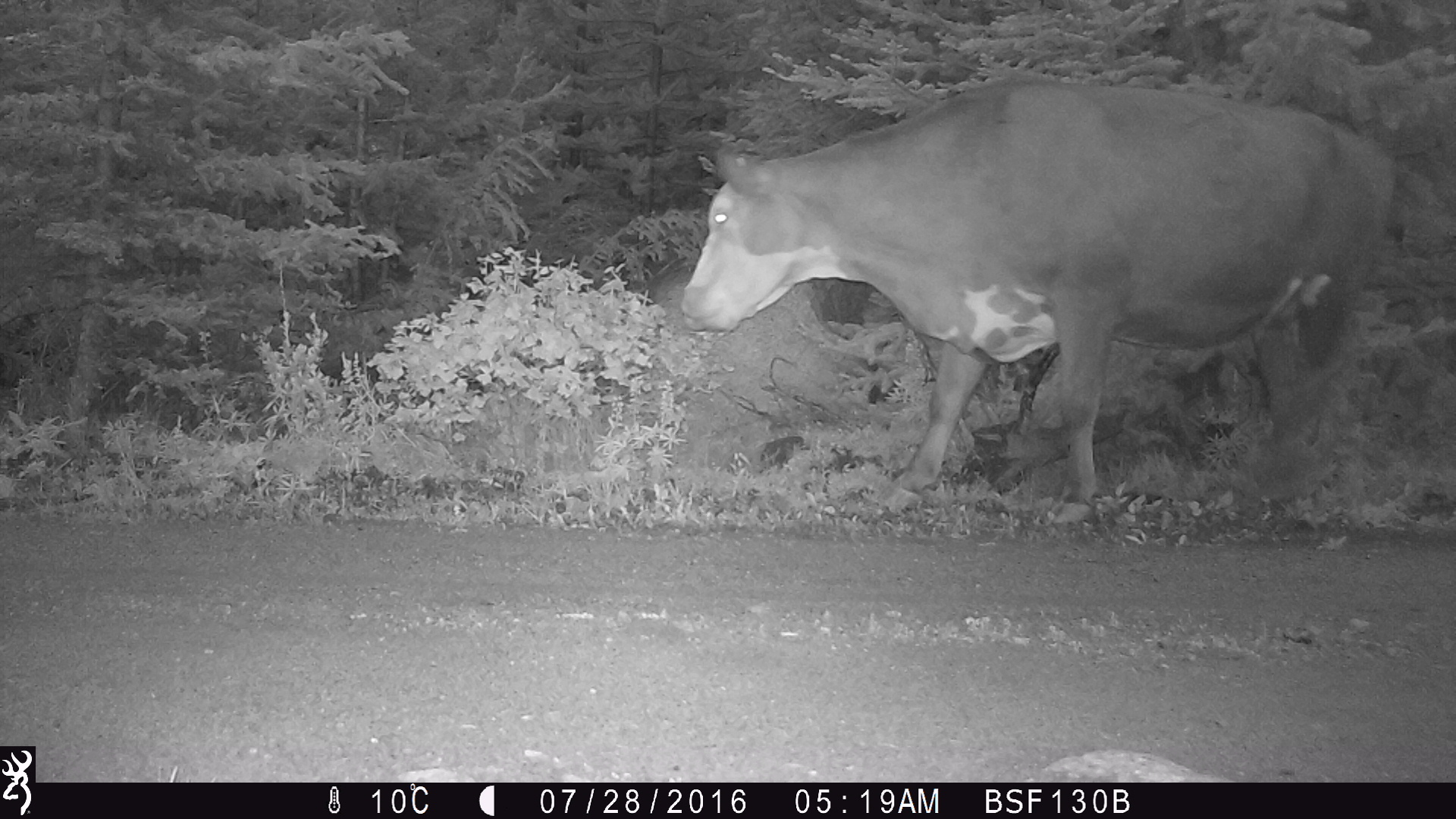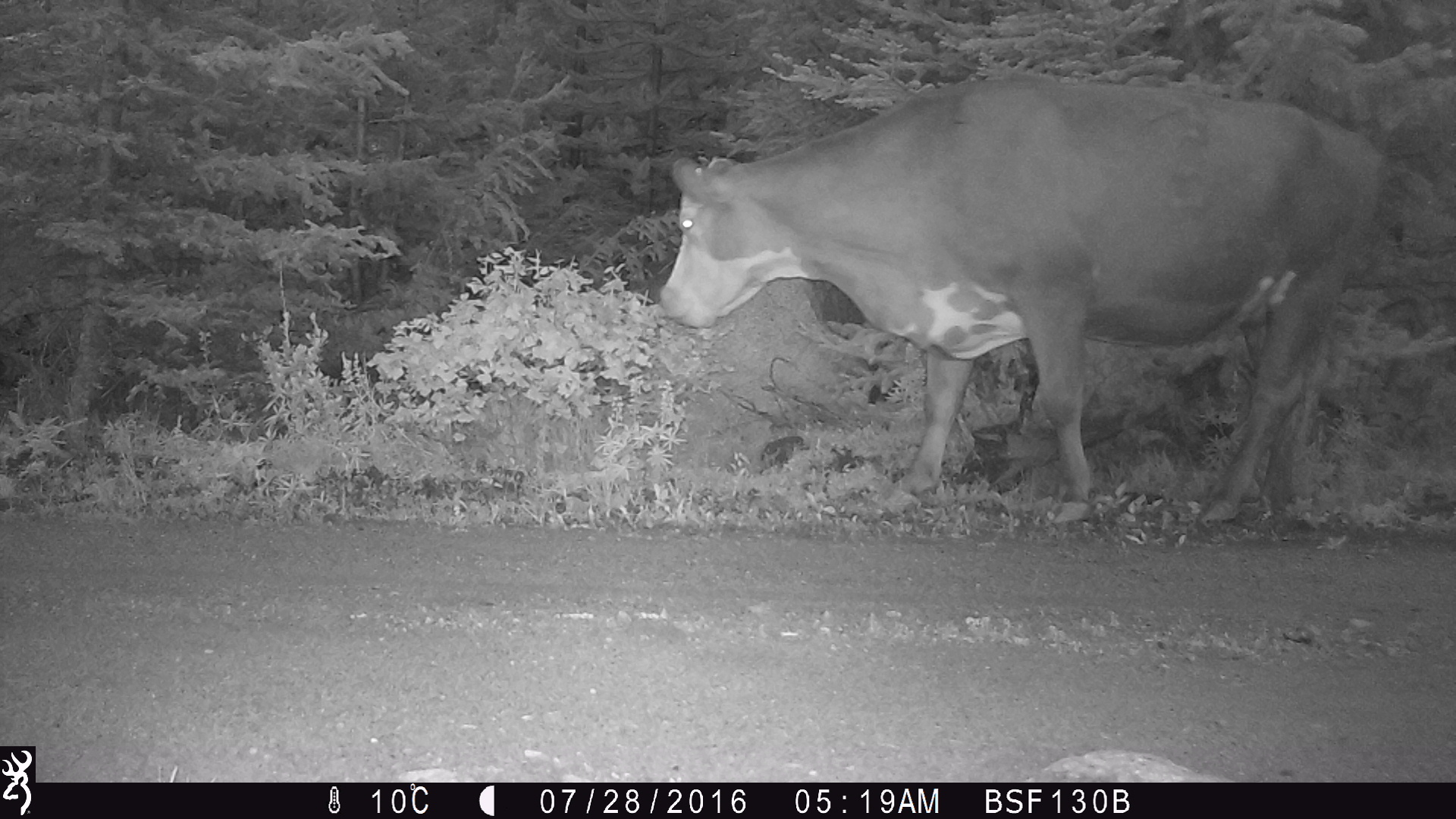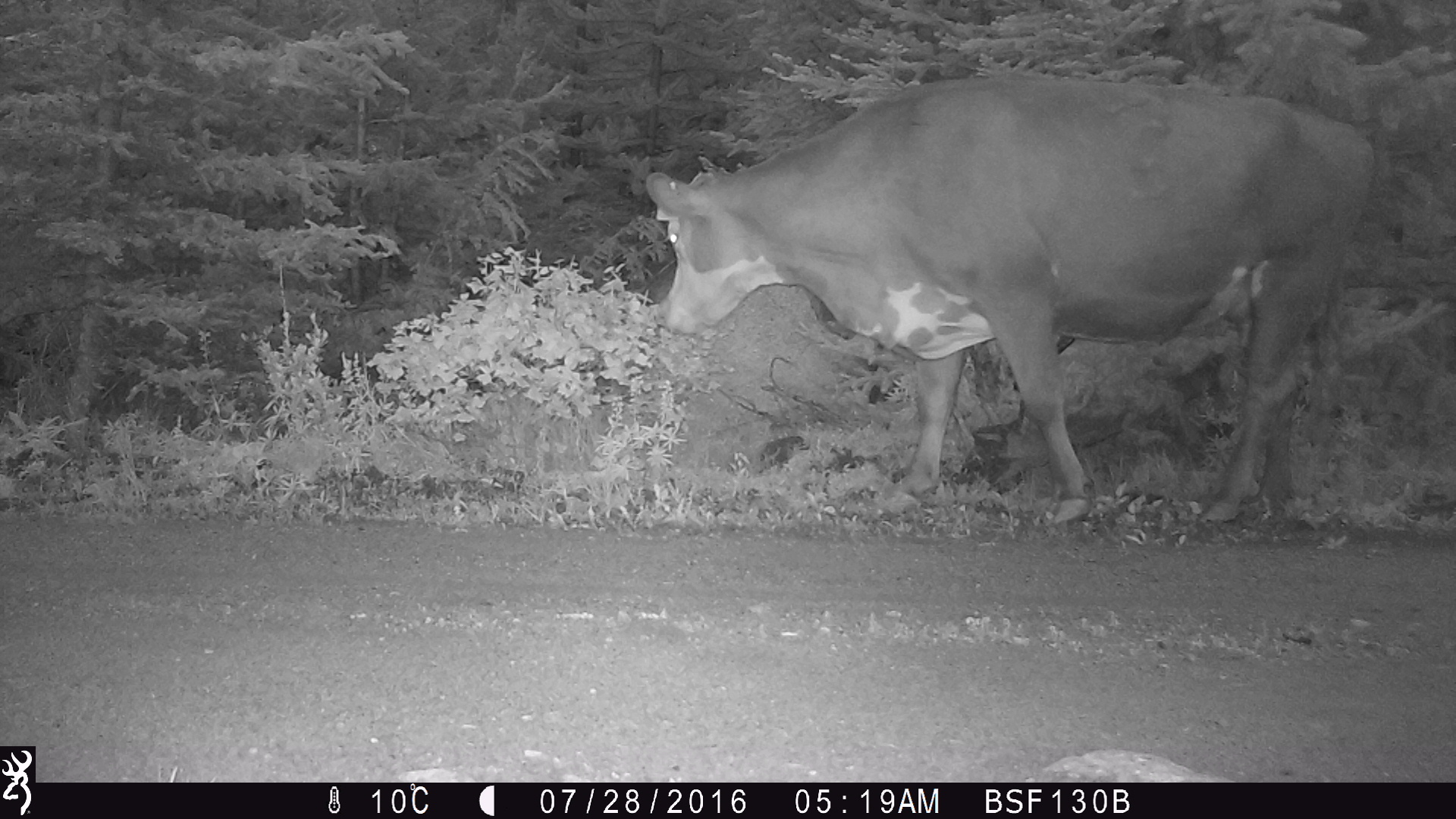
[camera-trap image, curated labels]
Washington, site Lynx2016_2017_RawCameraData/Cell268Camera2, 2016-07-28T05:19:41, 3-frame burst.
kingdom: Animalia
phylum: Chordata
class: Mammalia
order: Artiodactyla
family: Bovidae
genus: Bos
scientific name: Bos taurus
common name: domestic cattle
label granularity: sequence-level